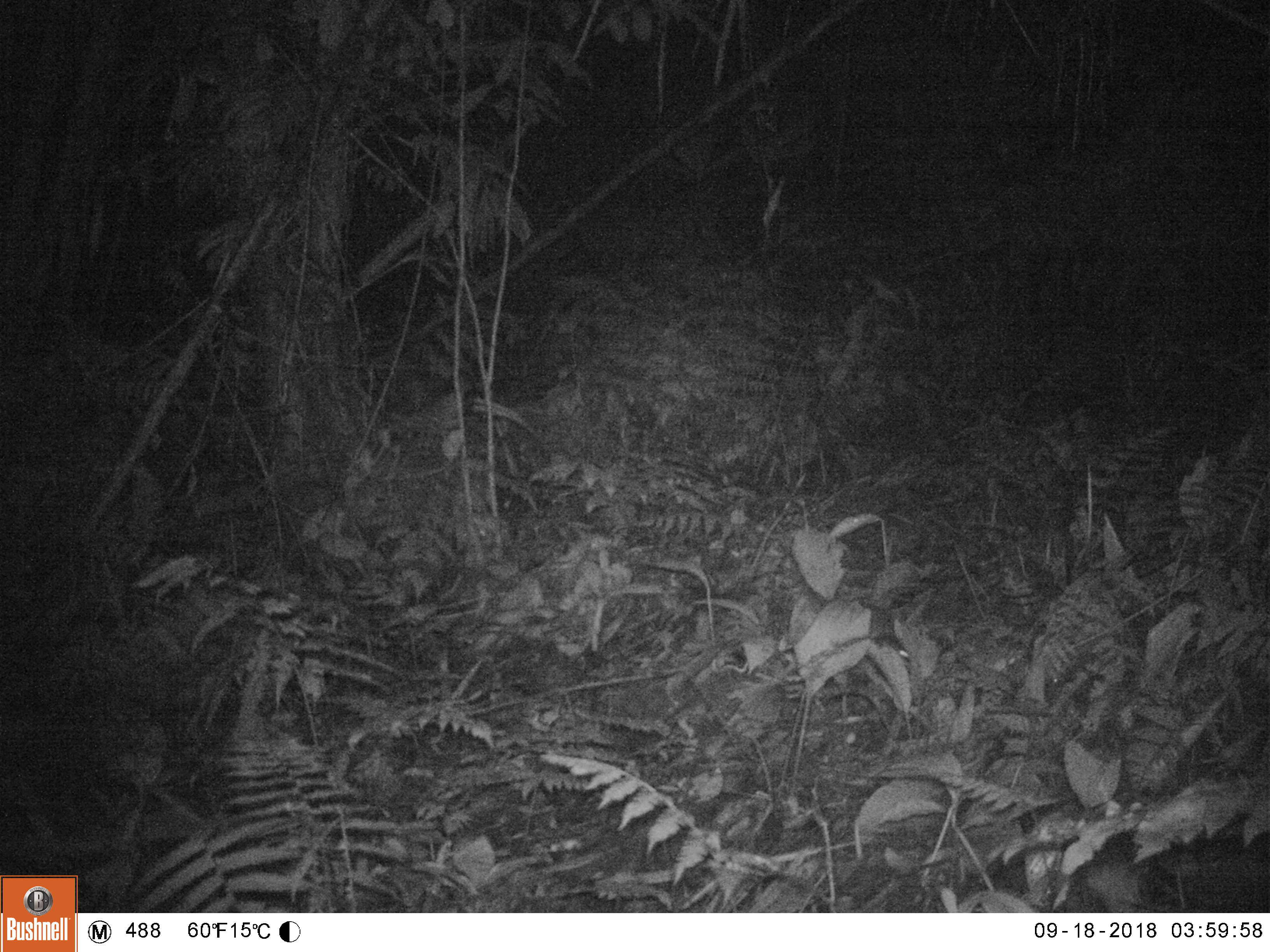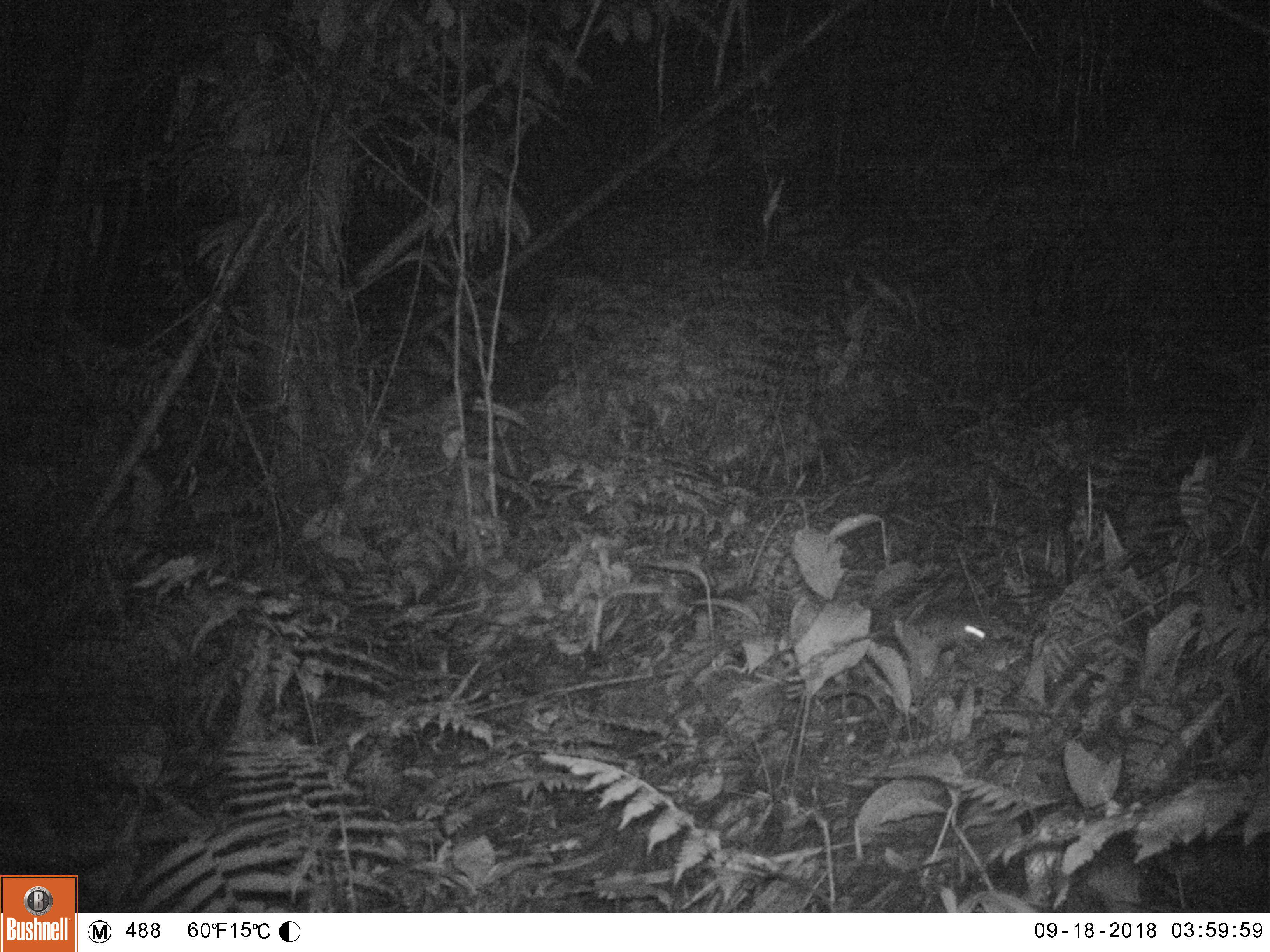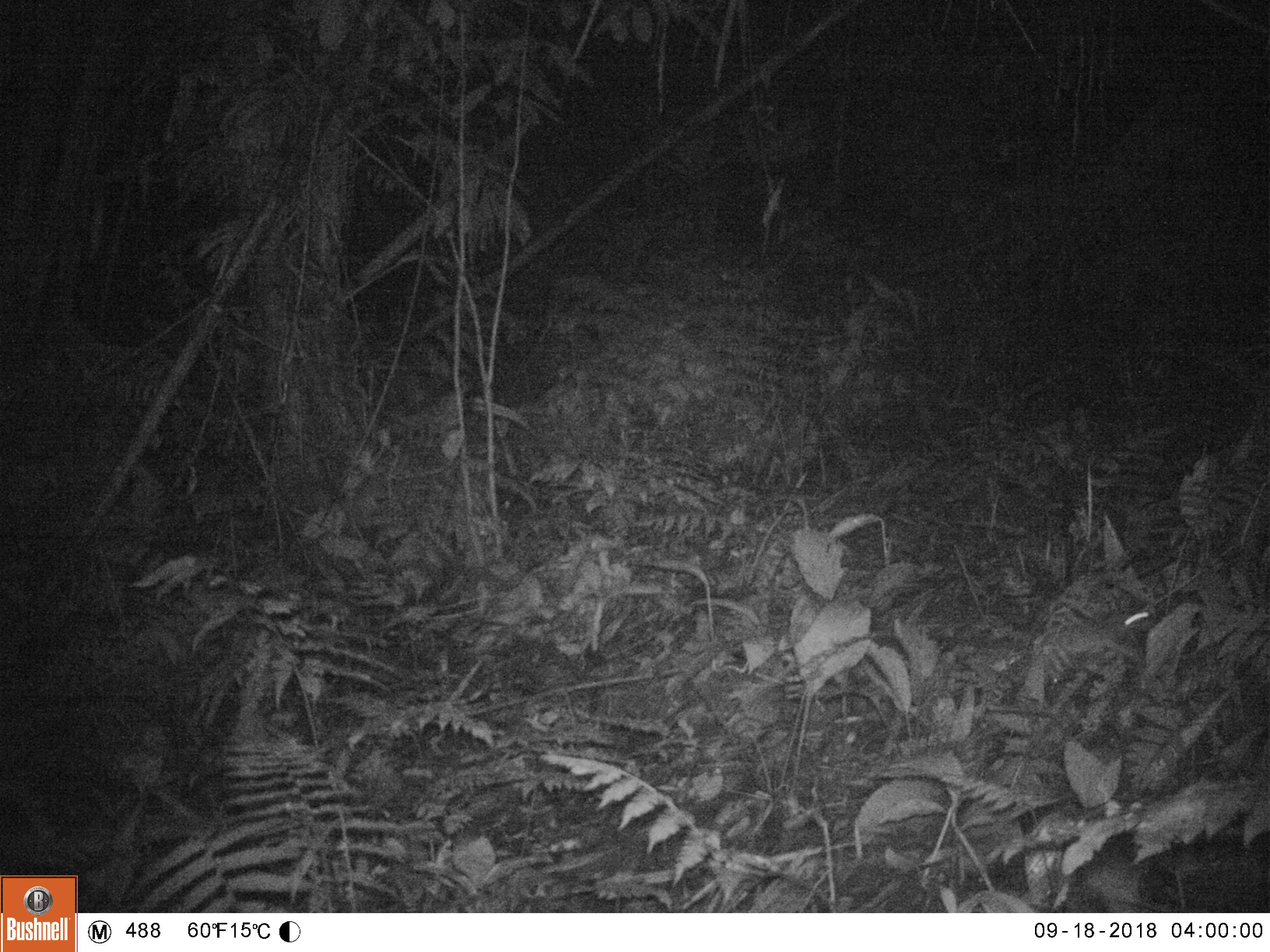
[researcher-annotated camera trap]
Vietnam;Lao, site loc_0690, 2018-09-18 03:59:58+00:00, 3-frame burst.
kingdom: Animalia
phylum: Chordata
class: Mammalia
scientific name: Mammalia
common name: mammal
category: unidentified small mammal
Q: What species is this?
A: Unidentified small mammal (mammal) (Mammalia).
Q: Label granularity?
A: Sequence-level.